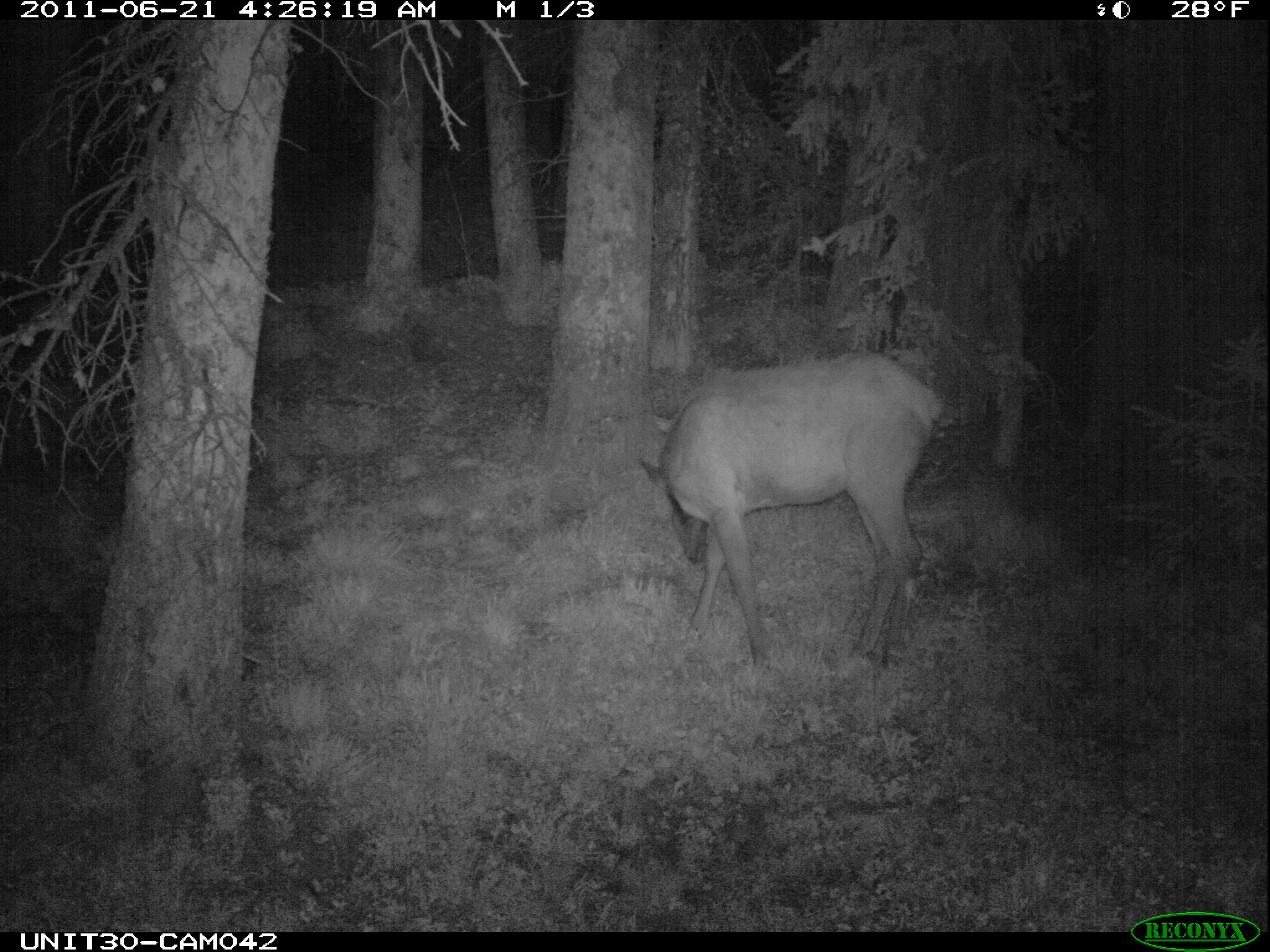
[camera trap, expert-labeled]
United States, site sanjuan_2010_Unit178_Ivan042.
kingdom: Animalia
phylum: Chordata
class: Mammalia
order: Artiodactyla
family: Cervidae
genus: Cervus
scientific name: Cervus elaphus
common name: red deer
Cervus elaphus (red deer).